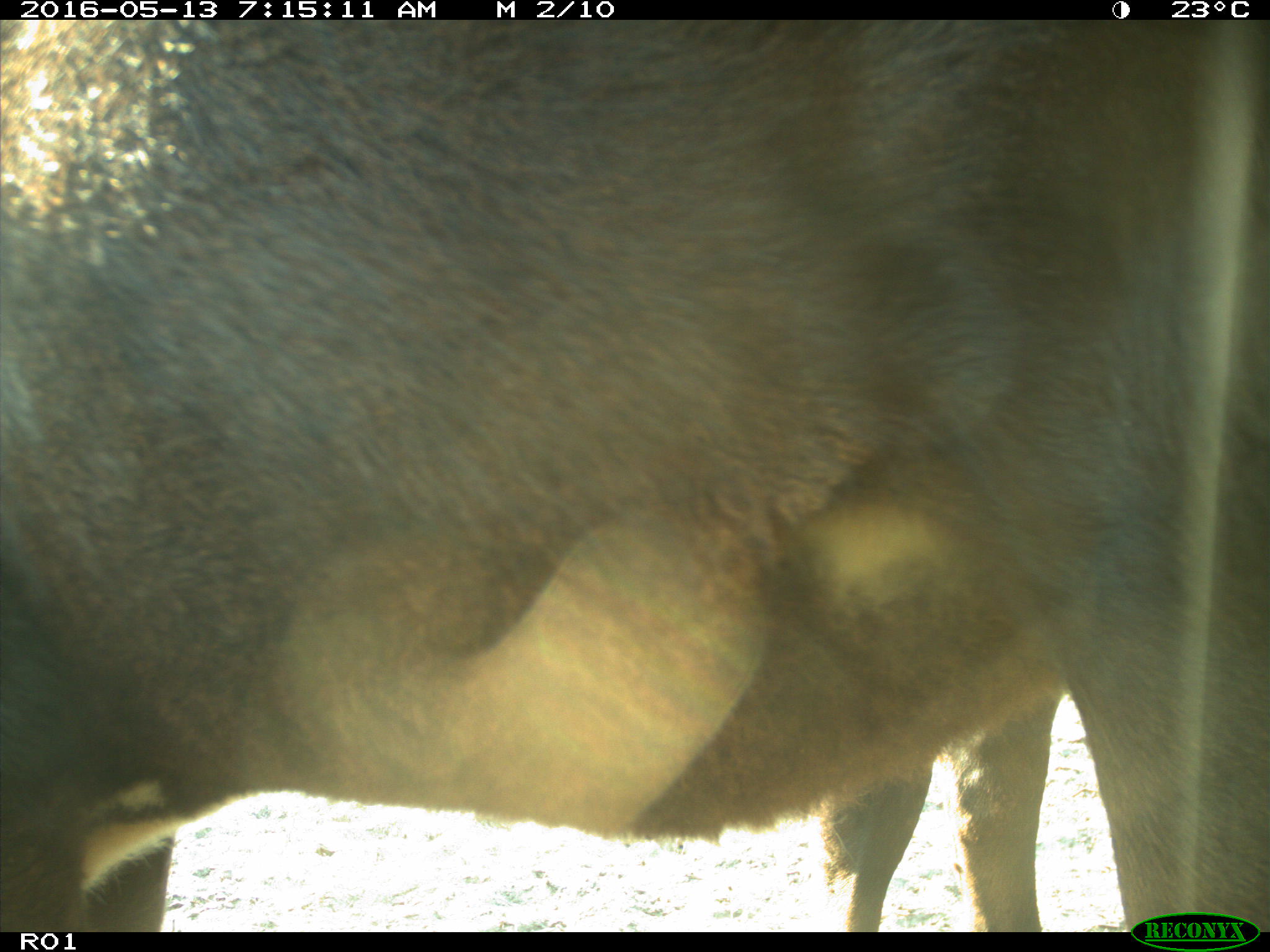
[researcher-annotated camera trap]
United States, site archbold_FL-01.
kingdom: Animalia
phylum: Chordata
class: Mammalia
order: Artiodactyla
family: Bovidae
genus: Bos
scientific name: Bos taurus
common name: domestic cow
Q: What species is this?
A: Bos taurus (domestic cow).